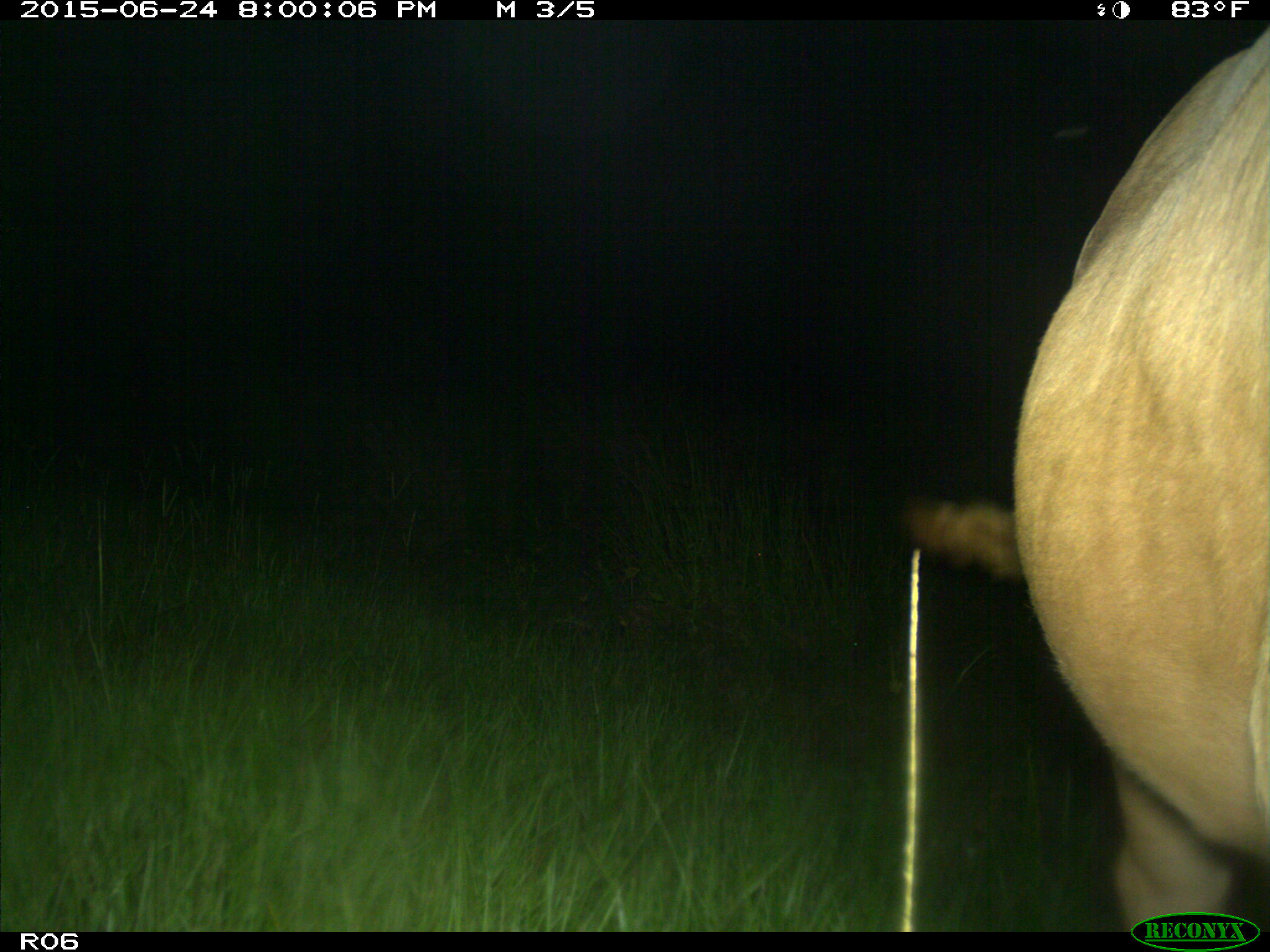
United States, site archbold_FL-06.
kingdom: Animalia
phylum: Chordata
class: Mammalia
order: Artiodactyla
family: Bovidae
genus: Bos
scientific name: Bos taurus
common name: domestic cow